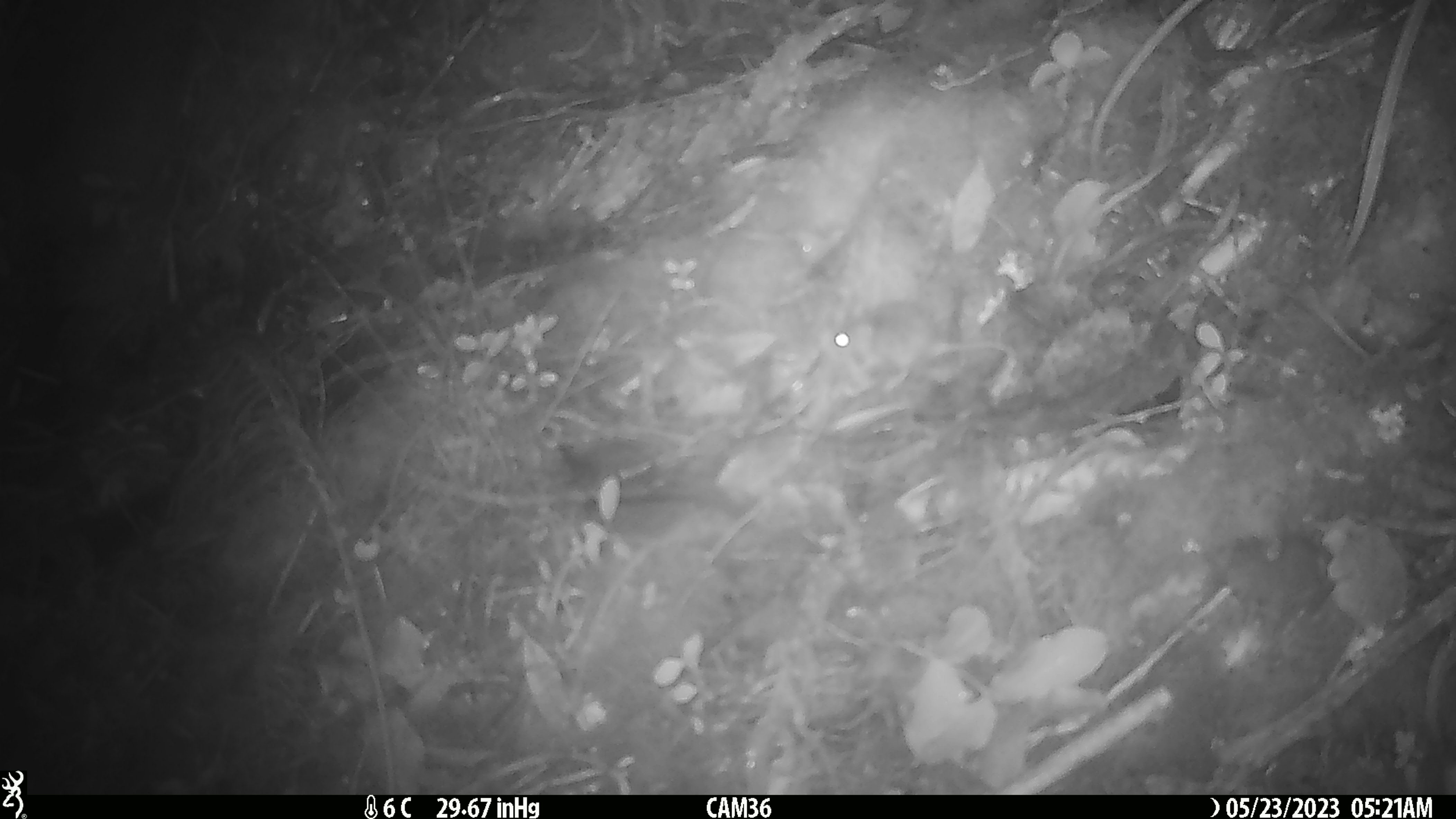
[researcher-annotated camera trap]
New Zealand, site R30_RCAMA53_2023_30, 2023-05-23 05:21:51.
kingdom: Animalia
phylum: Chordata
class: Mammalia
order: Rodentia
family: Muridae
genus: Mus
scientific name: Mus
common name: mouse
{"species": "mouse (Mus)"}